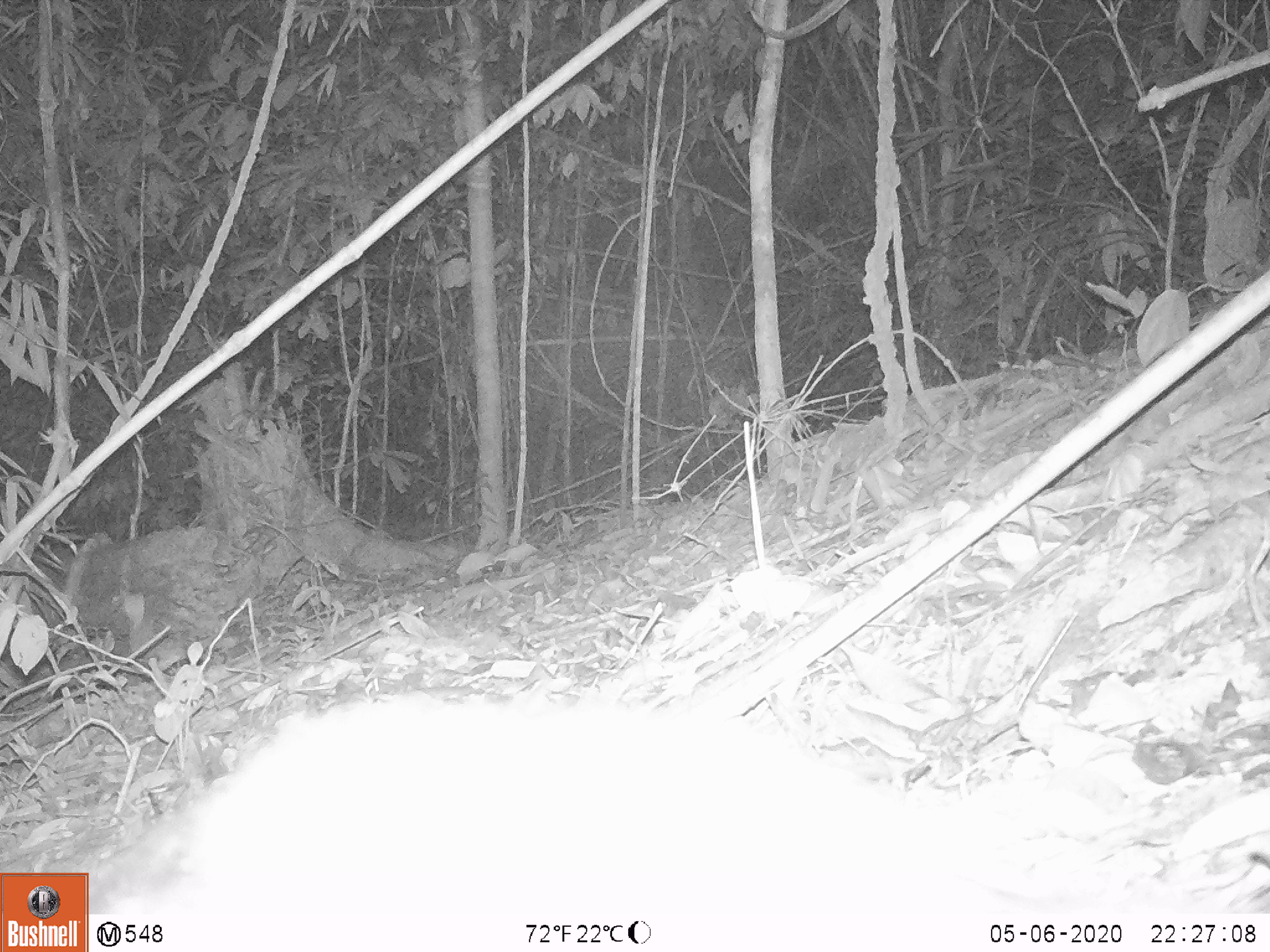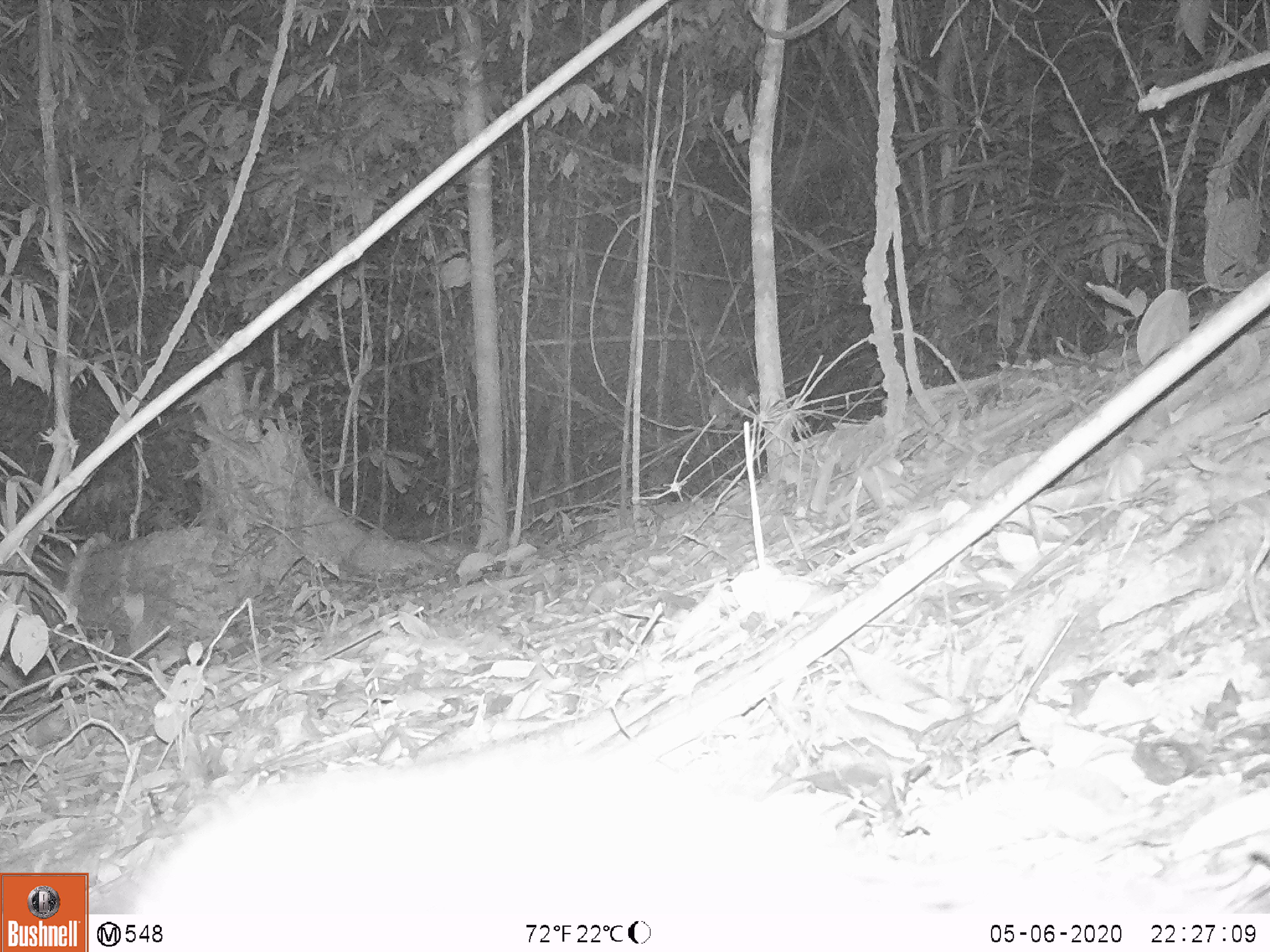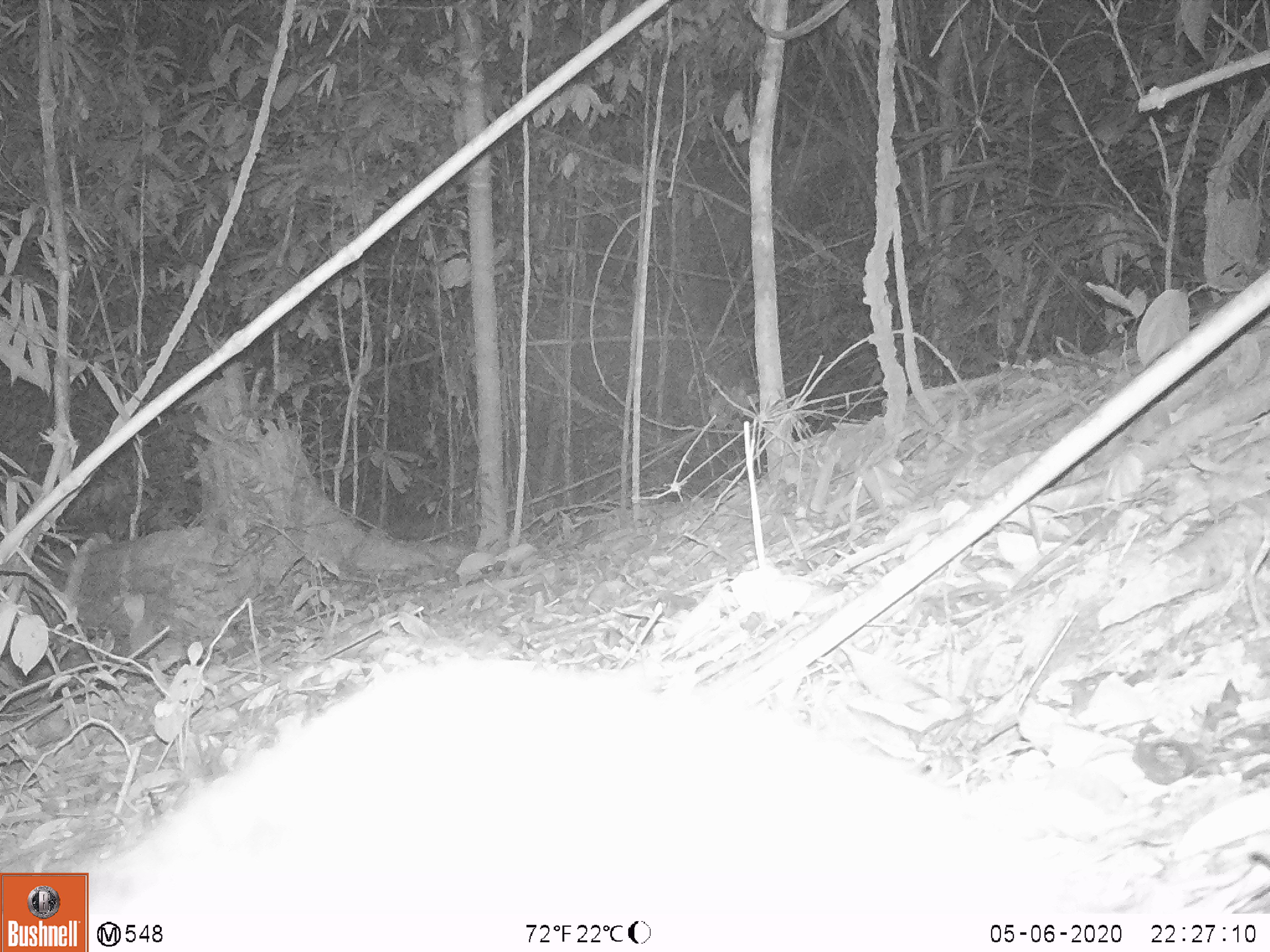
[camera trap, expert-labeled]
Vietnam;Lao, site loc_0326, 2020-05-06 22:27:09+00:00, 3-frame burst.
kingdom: Animalia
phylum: Chordata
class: Mammalia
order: Carnivora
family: Viverridae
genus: Paradoxurus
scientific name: Paradoxurus hermaphroditus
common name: common palm civet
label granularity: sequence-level